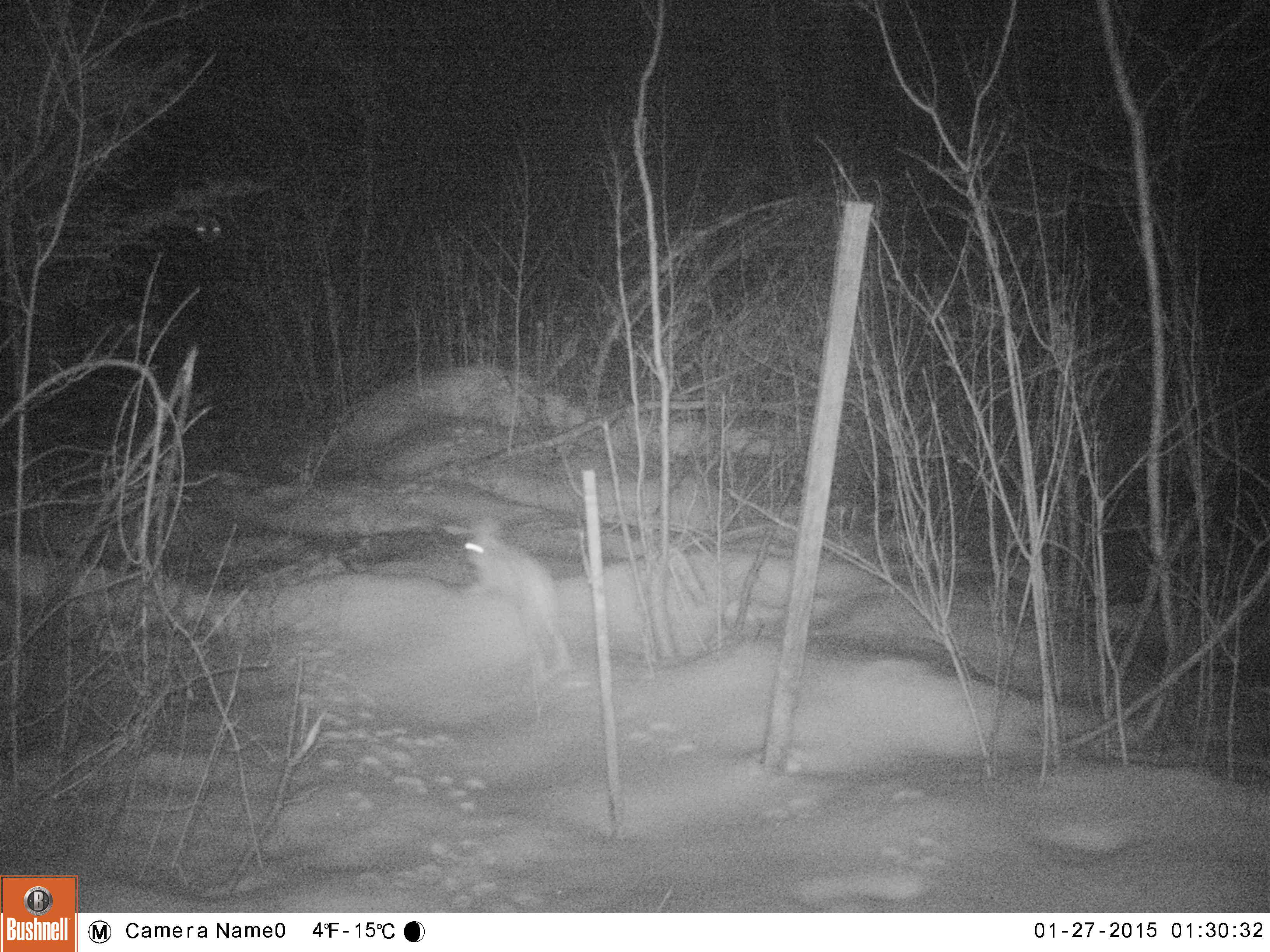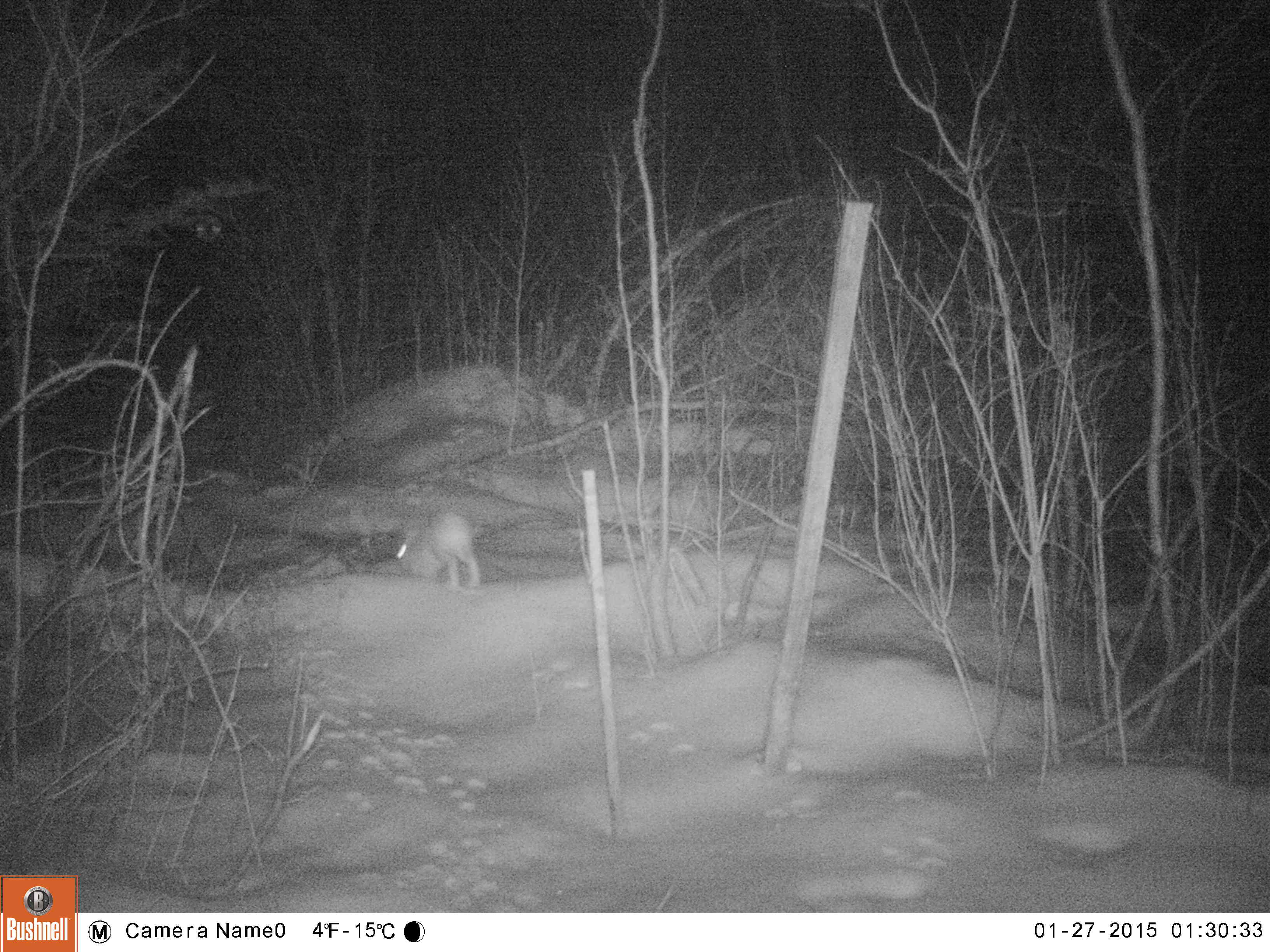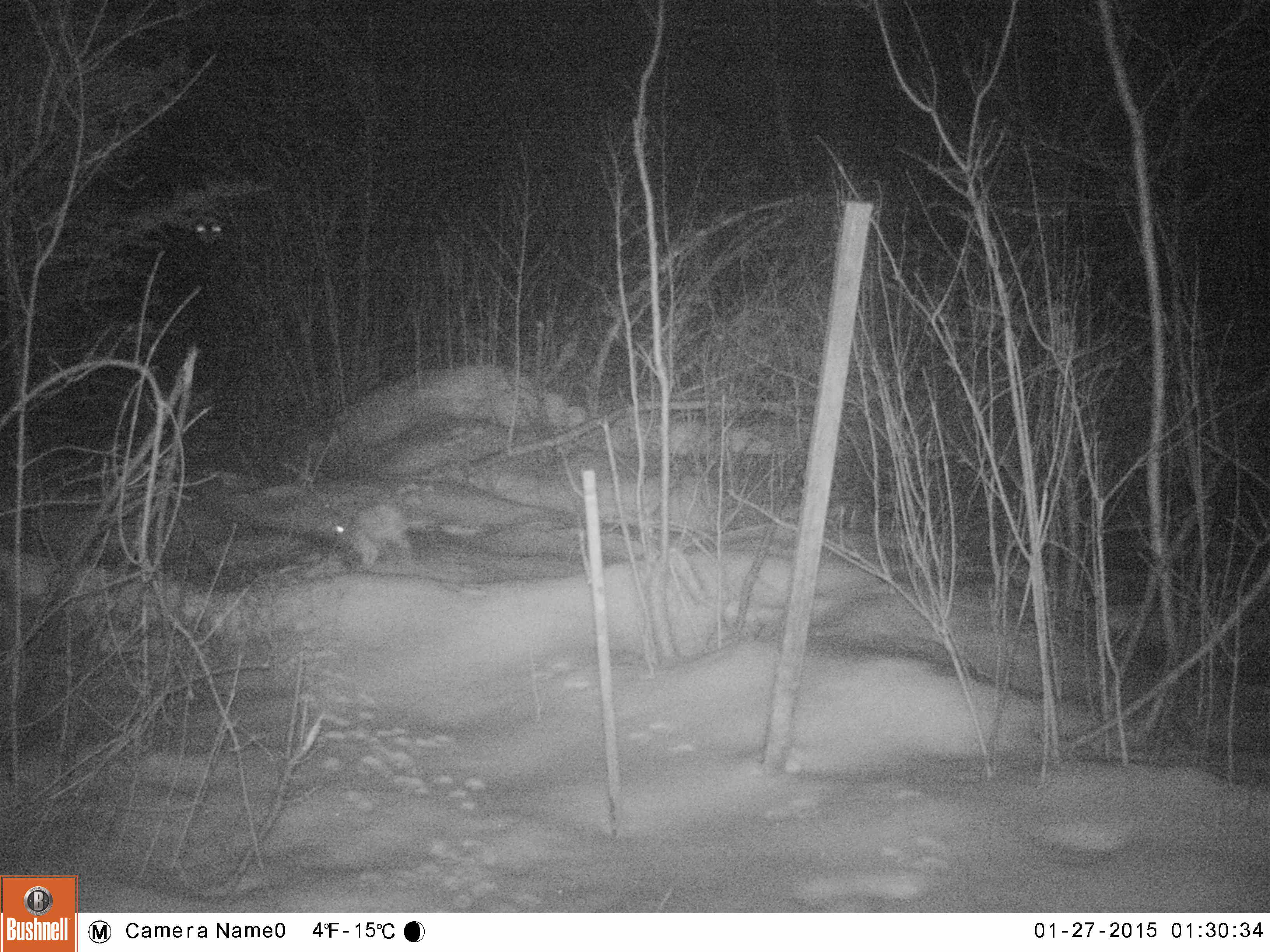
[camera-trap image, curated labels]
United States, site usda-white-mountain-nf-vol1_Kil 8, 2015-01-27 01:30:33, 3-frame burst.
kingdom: Animalia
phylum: Chordata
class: Mammalia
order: Lagomorpha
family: Leporidae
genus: Lepus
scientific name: Lepus americanus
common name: snowshoe hare